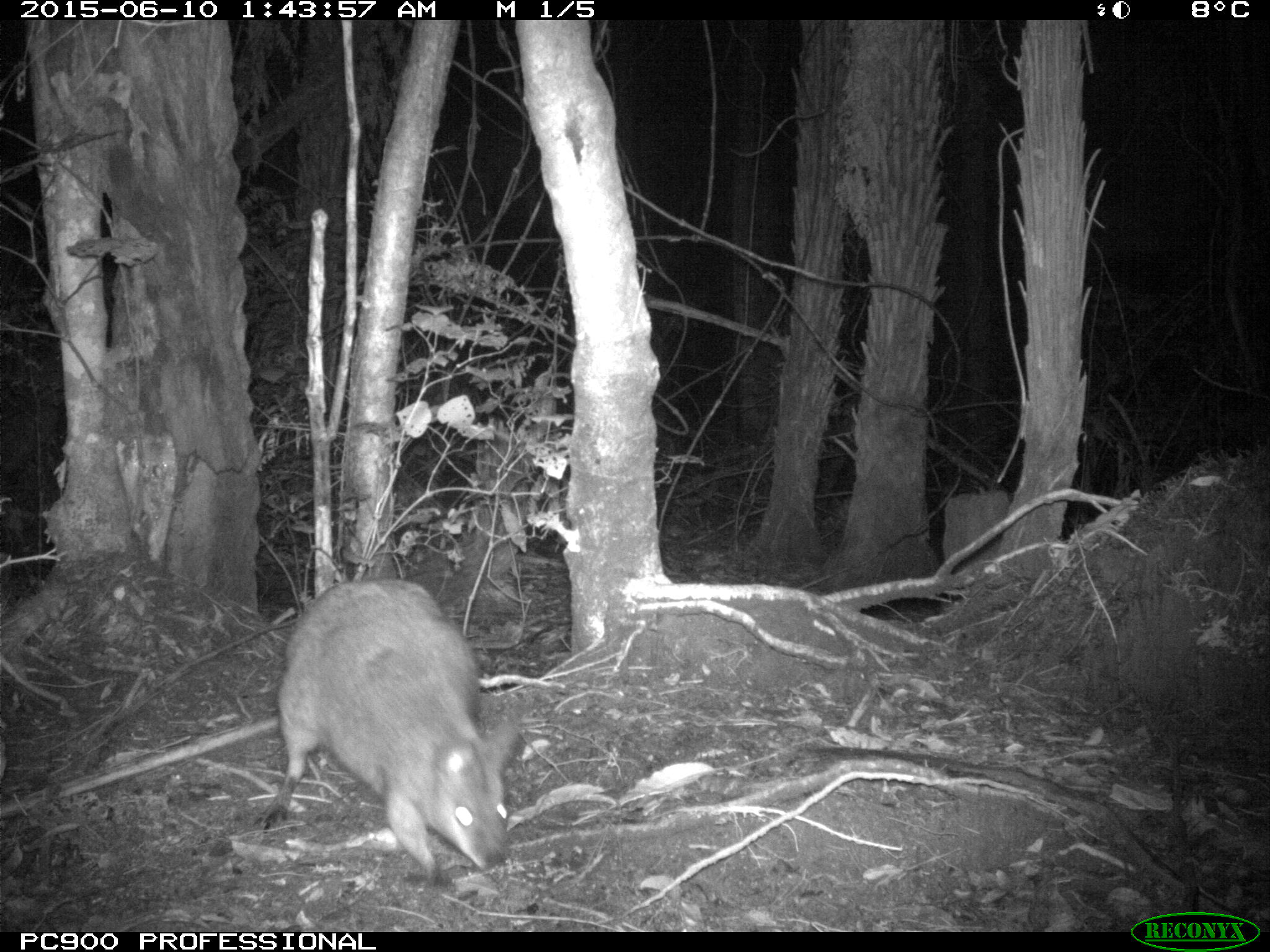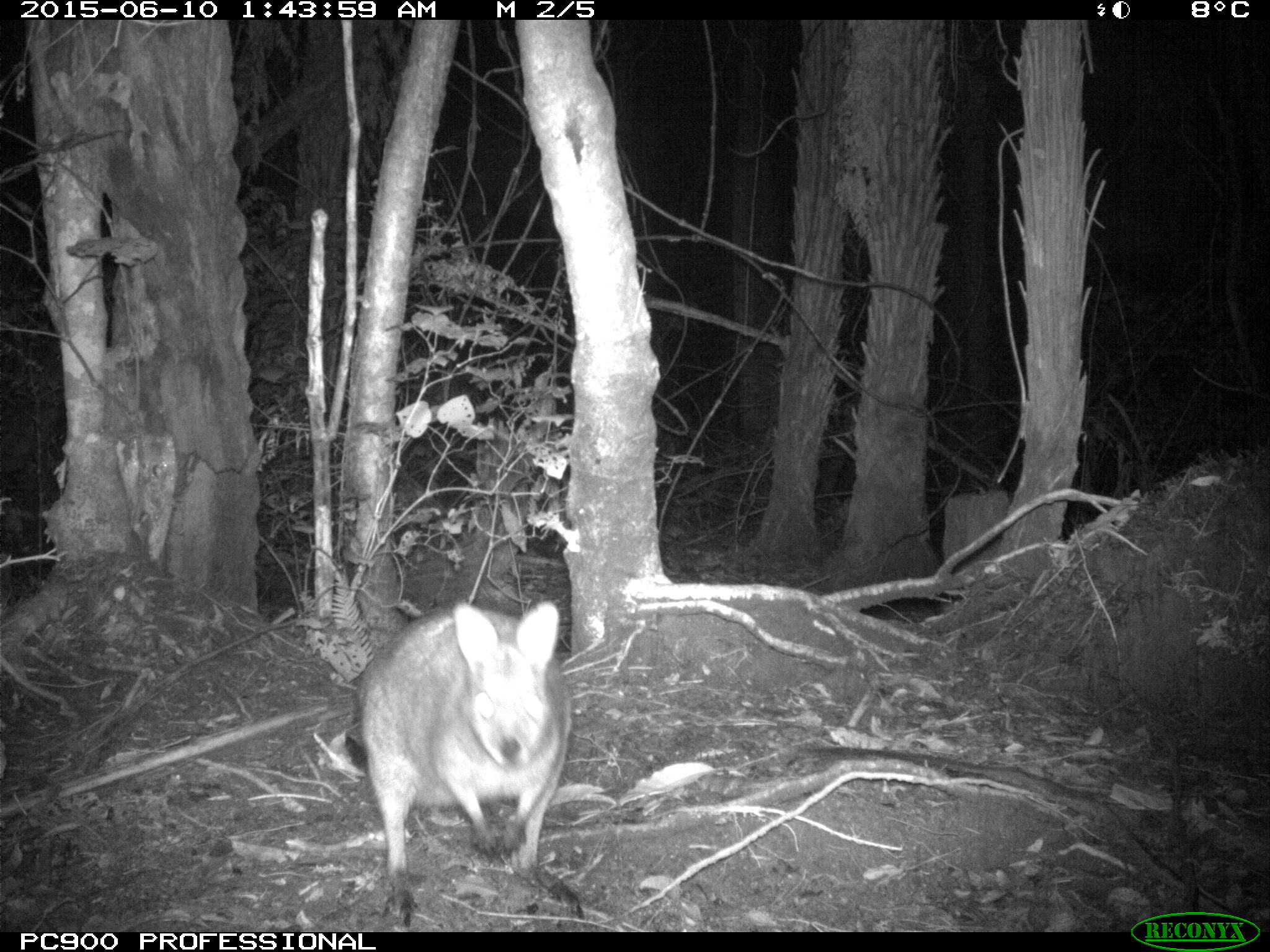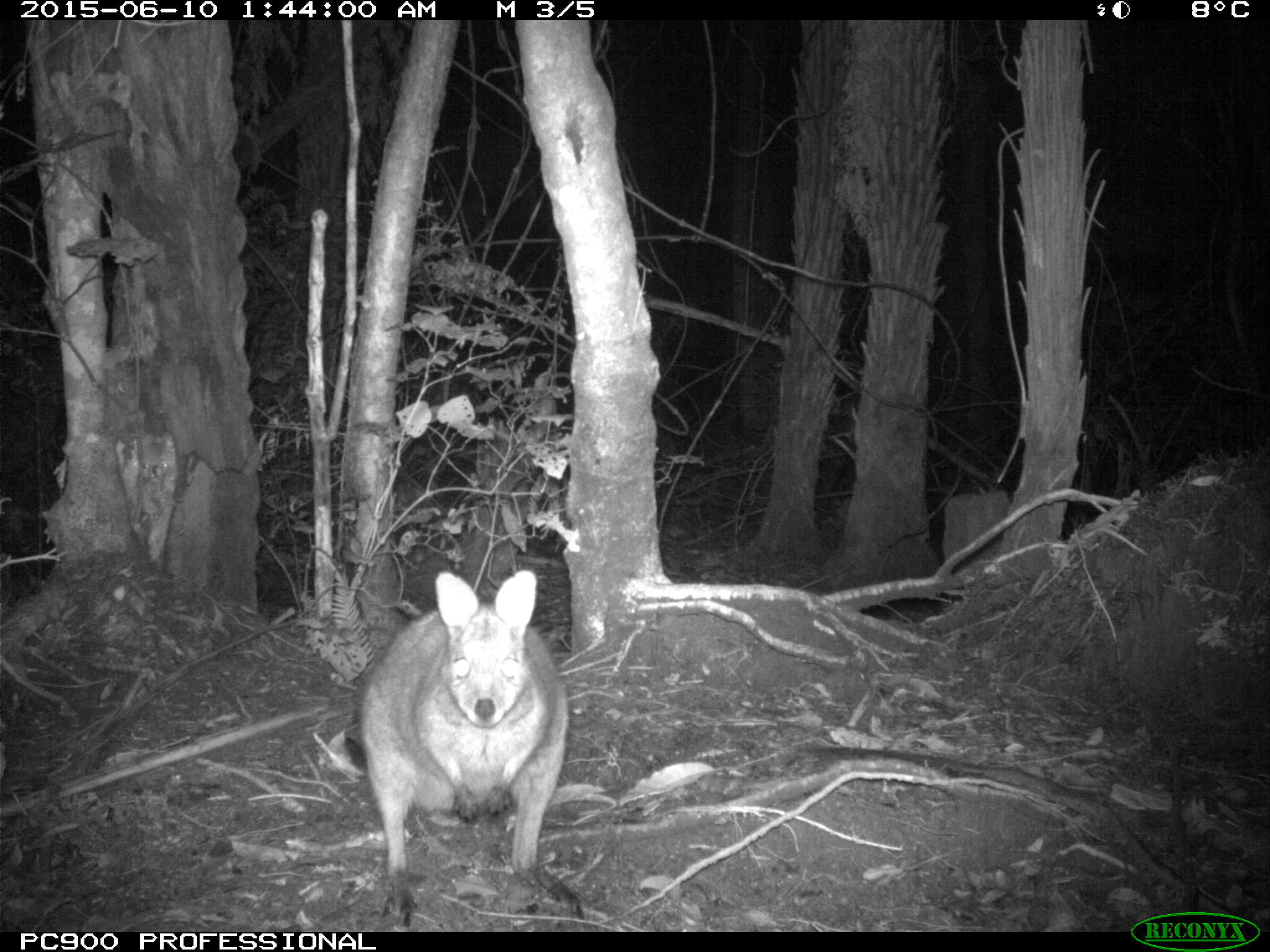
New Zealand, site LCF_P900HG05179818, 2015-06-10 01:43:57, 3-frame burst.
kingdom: Animalia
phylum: Chordata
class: Mammalia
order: Diprotodontia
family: Macropodidae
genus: Notamacropus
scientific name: Notamacropus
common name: wallaby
Wallaby (Notamacropus).